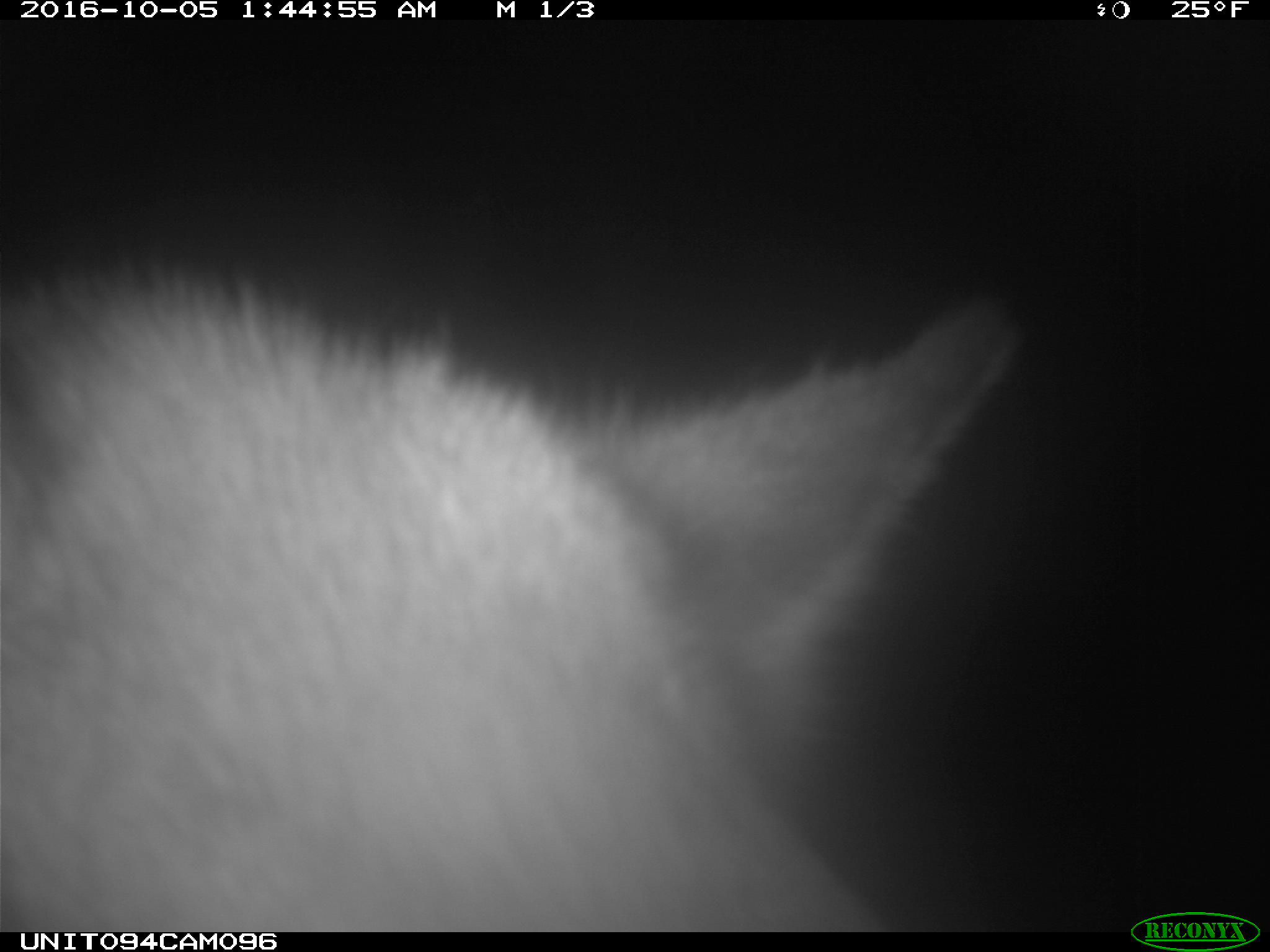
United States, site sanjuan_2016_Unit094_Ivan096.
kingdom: Animalia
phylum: Chordata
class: Mammalia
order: Artiodactyla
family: Cervidae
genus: Cervus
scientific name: Cervus elaphus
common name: red deer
Cervus elaphus (red deer).